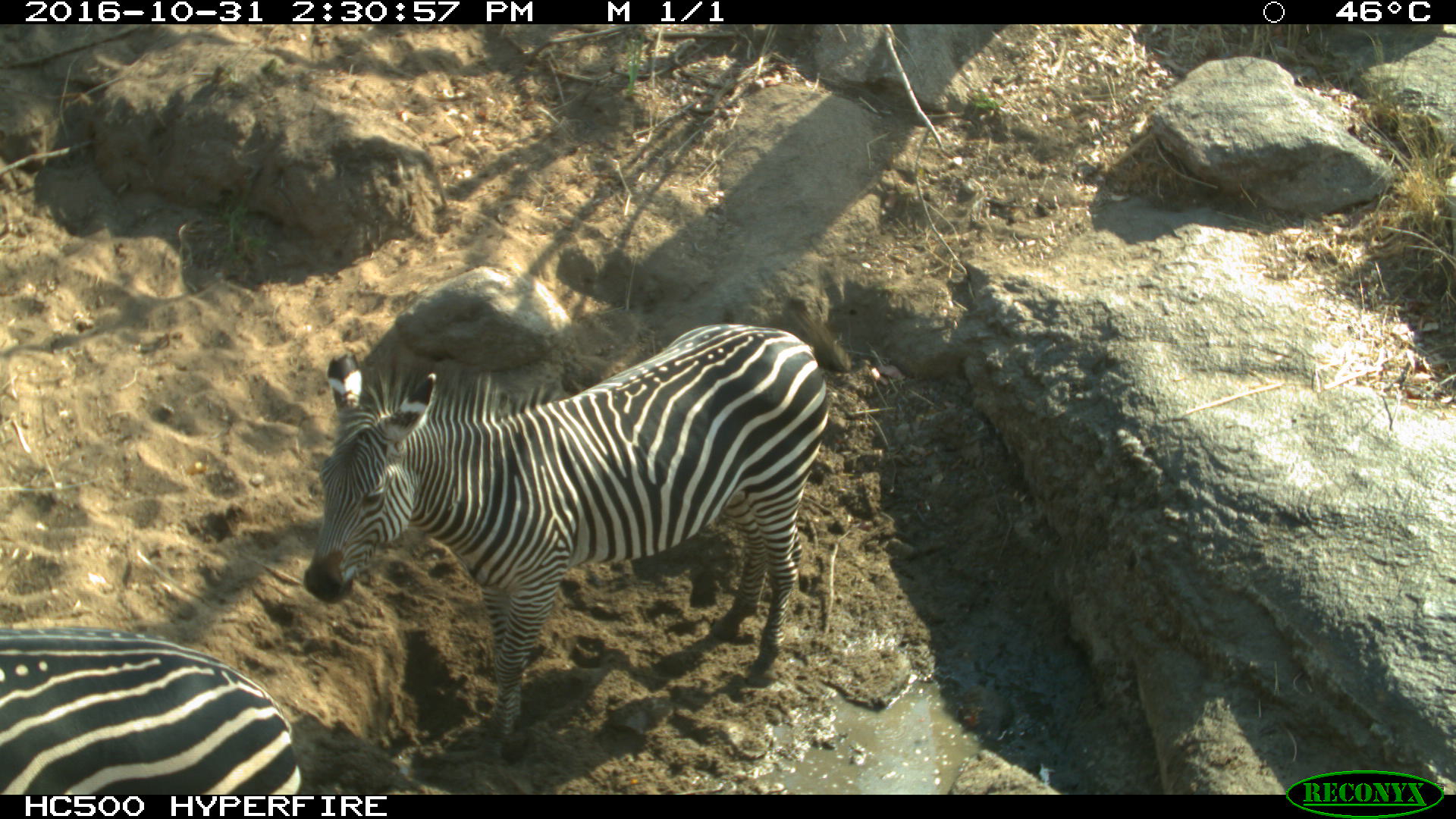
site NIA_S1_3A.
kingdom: Animalia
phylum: Chordata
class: Mammalia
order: Perissodactyla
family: Equidae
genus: Equus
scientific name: Equus quagga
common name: plains zebra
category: zebraplains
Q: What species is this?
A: Zebraplains (plains zebra) (Equus quagga).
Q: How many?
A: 2.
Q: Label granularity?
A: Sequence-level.